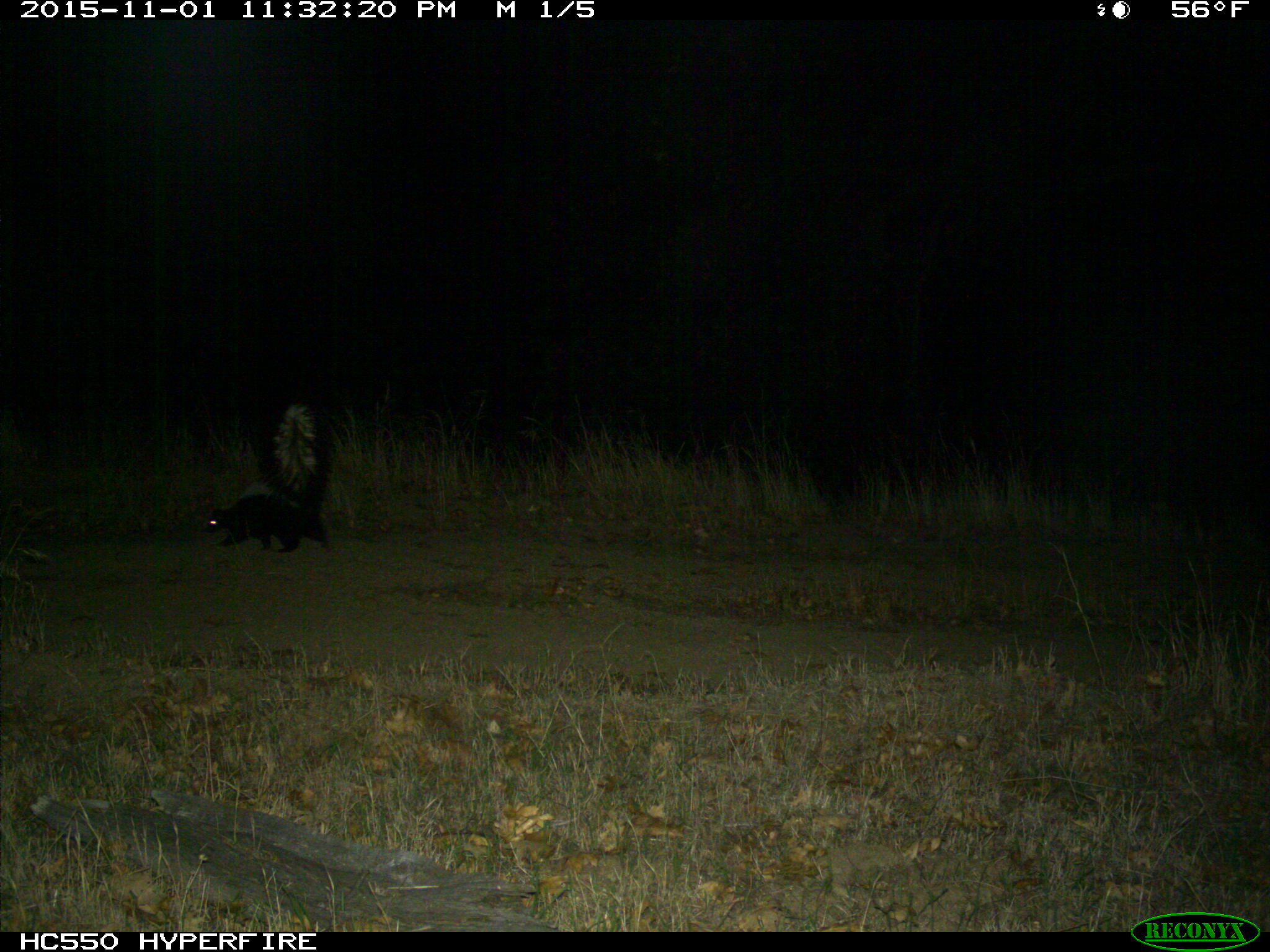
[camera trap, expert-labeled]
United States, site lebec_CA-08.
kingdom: Animalia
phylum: Chordata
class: Mammalia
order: Carnivora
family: Mephitidae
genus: Mephitis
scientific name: Mephitis mephitis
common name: striped skunk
Mephitis mephitis (striped skunk).